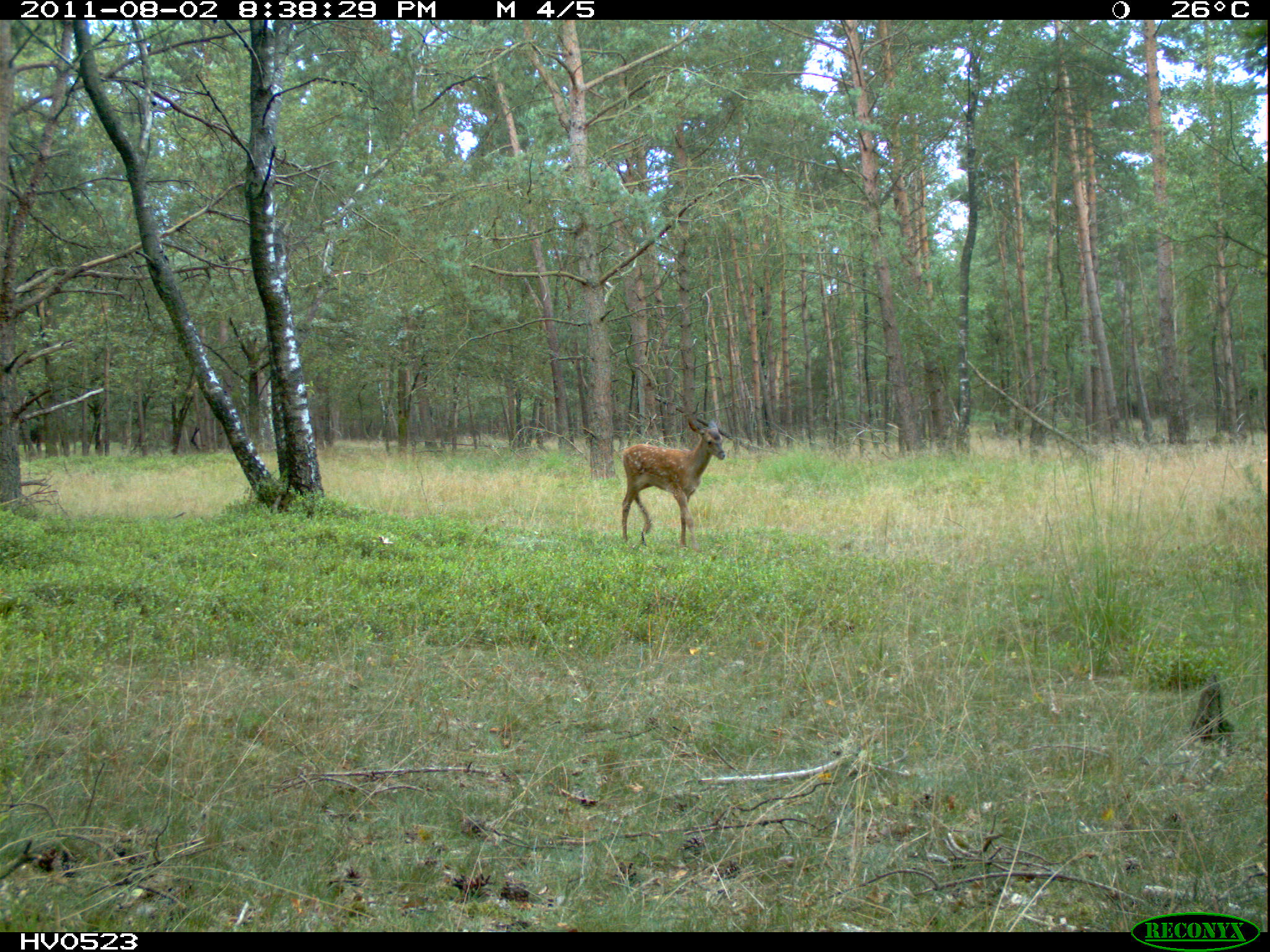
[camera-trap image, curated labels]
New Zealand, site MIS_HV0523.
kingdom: Animalia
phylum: Chordata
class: Mammalia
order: Artiodactyla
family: Cervidae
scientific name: Cervidae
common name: deer